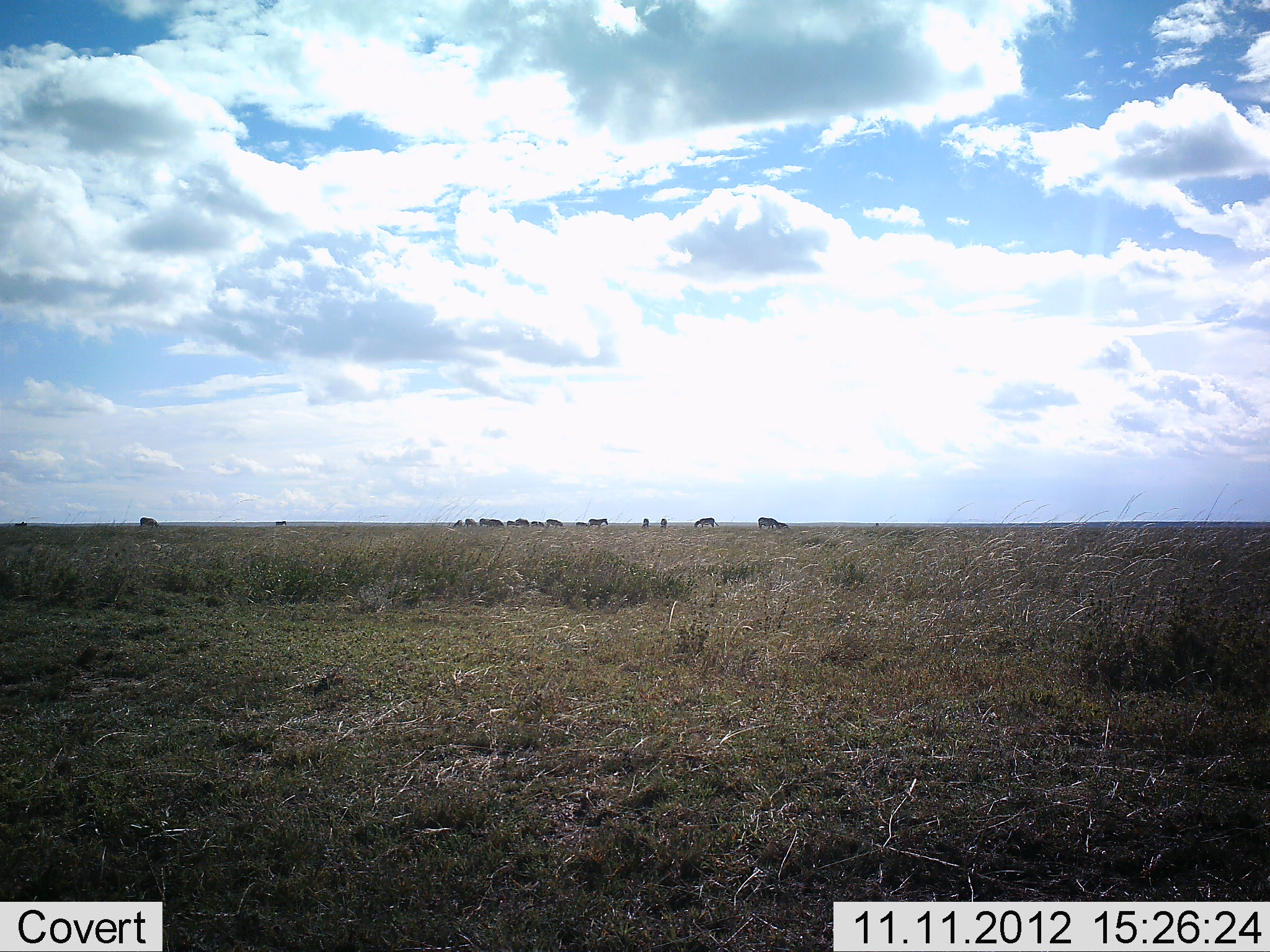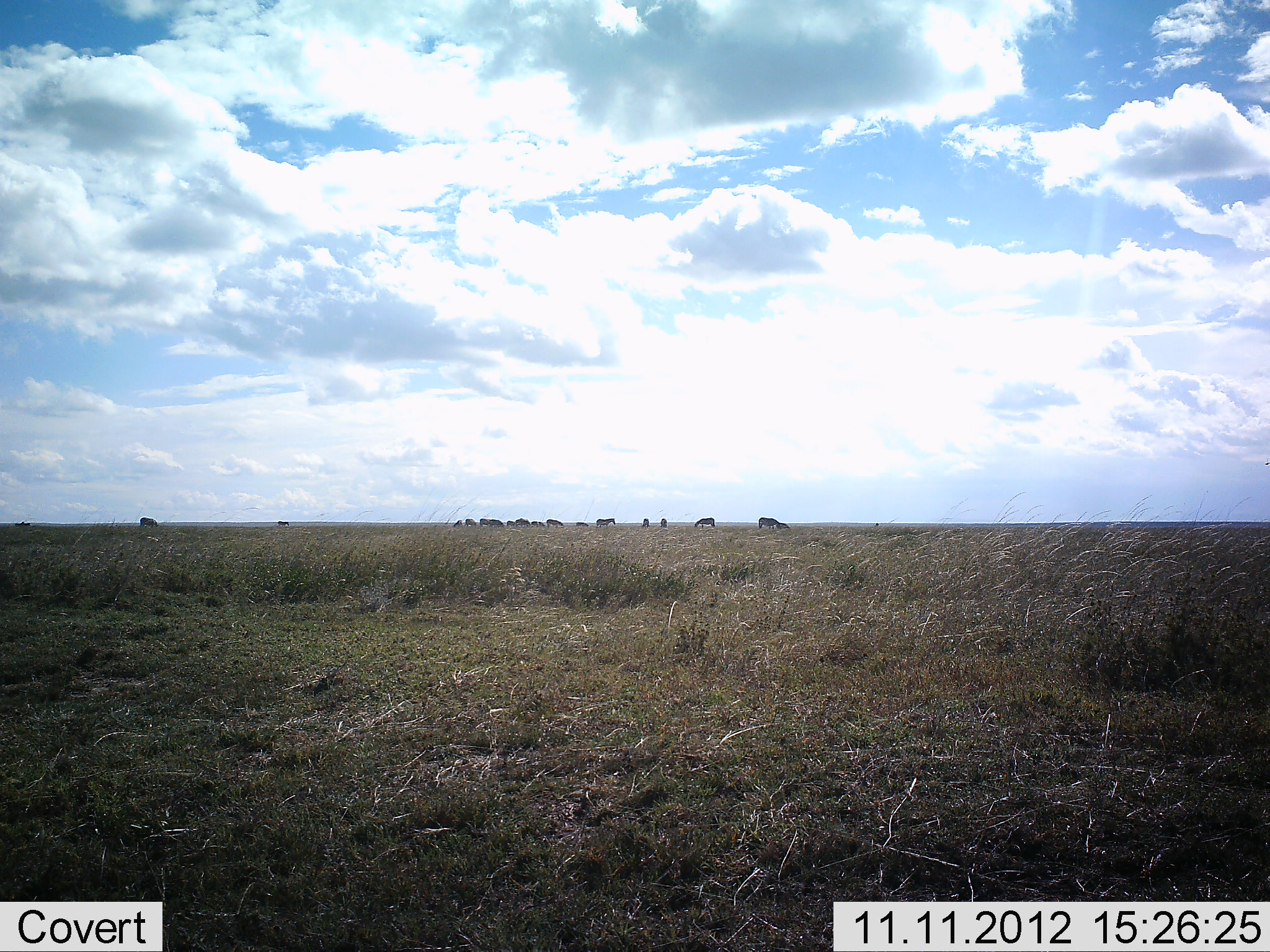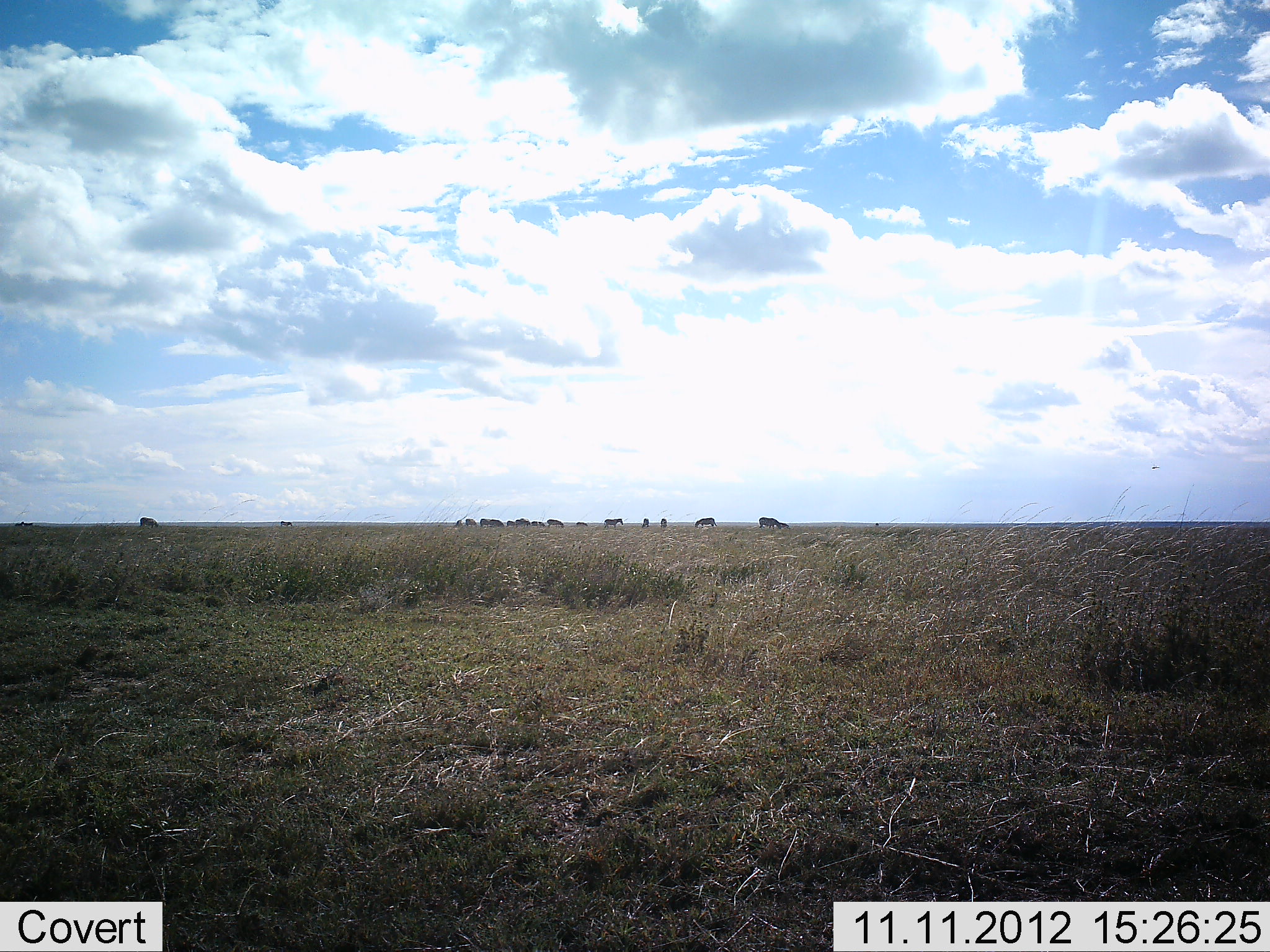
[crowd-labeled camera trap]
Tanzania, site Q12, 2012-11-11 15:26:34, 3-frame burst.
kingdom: Animalia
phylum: Chordata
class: Mammalia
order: Perissodactyla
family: Equidae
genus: Equus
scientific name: Equus quagga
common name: plains zebra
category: zebra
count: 11-50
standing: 60%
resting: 0%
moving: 50%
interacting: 10%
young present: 0%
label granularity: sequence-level